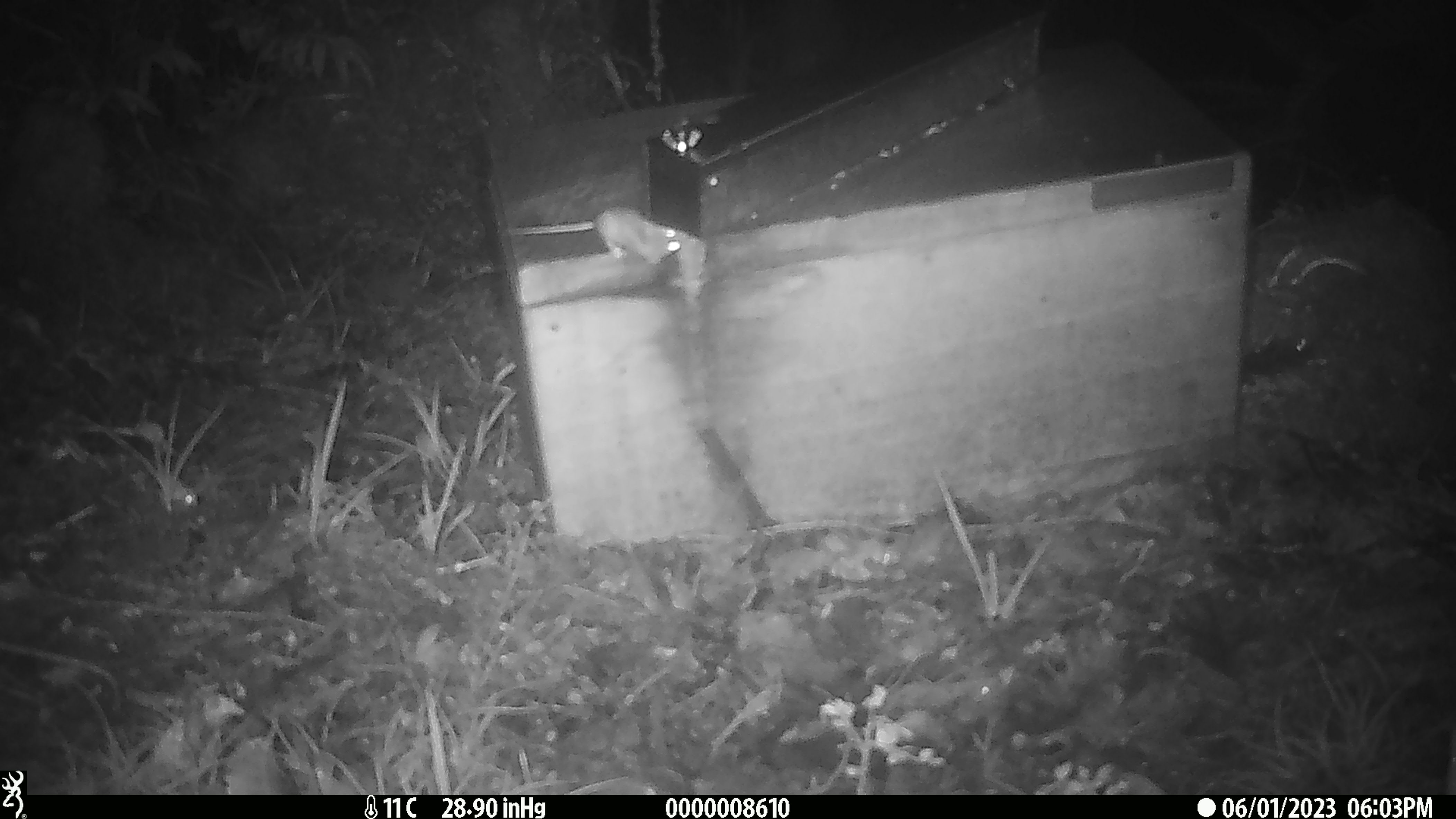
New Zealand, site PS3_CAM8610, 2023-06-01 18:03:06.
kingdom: Animalia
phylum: Chordata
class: Mammalia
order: Rodentia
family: Muridae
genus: Mus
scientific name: Mus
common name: mouse